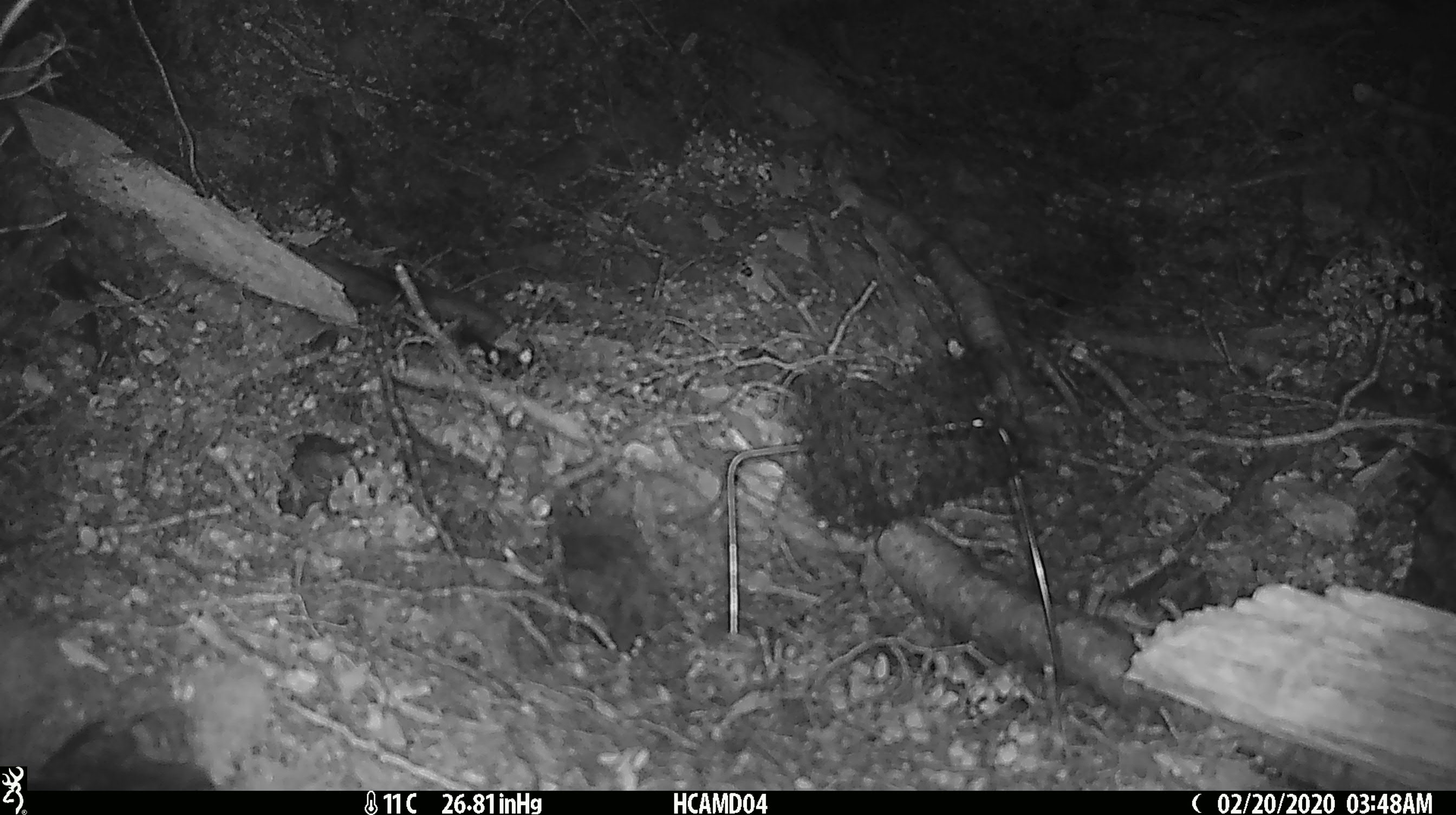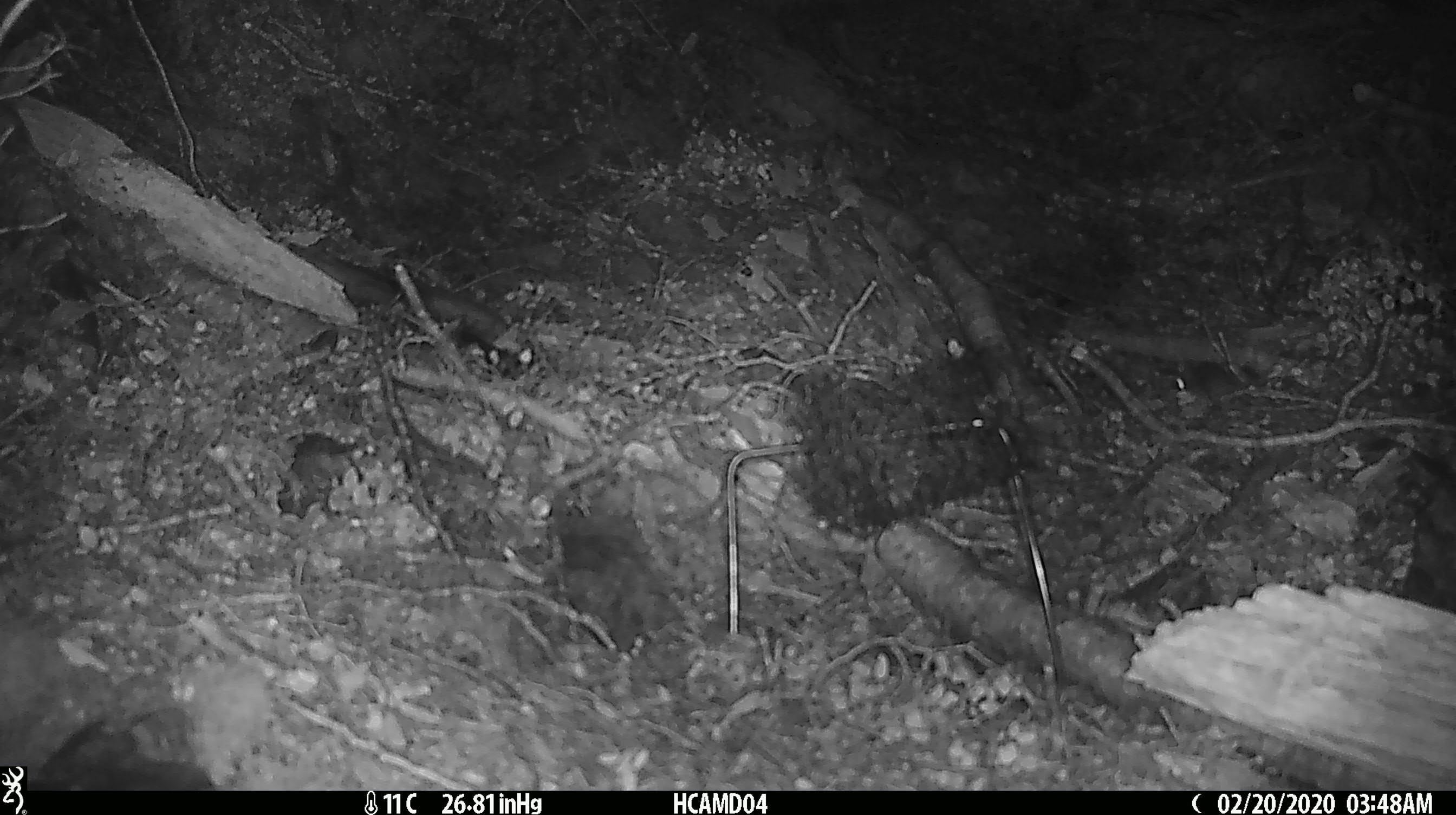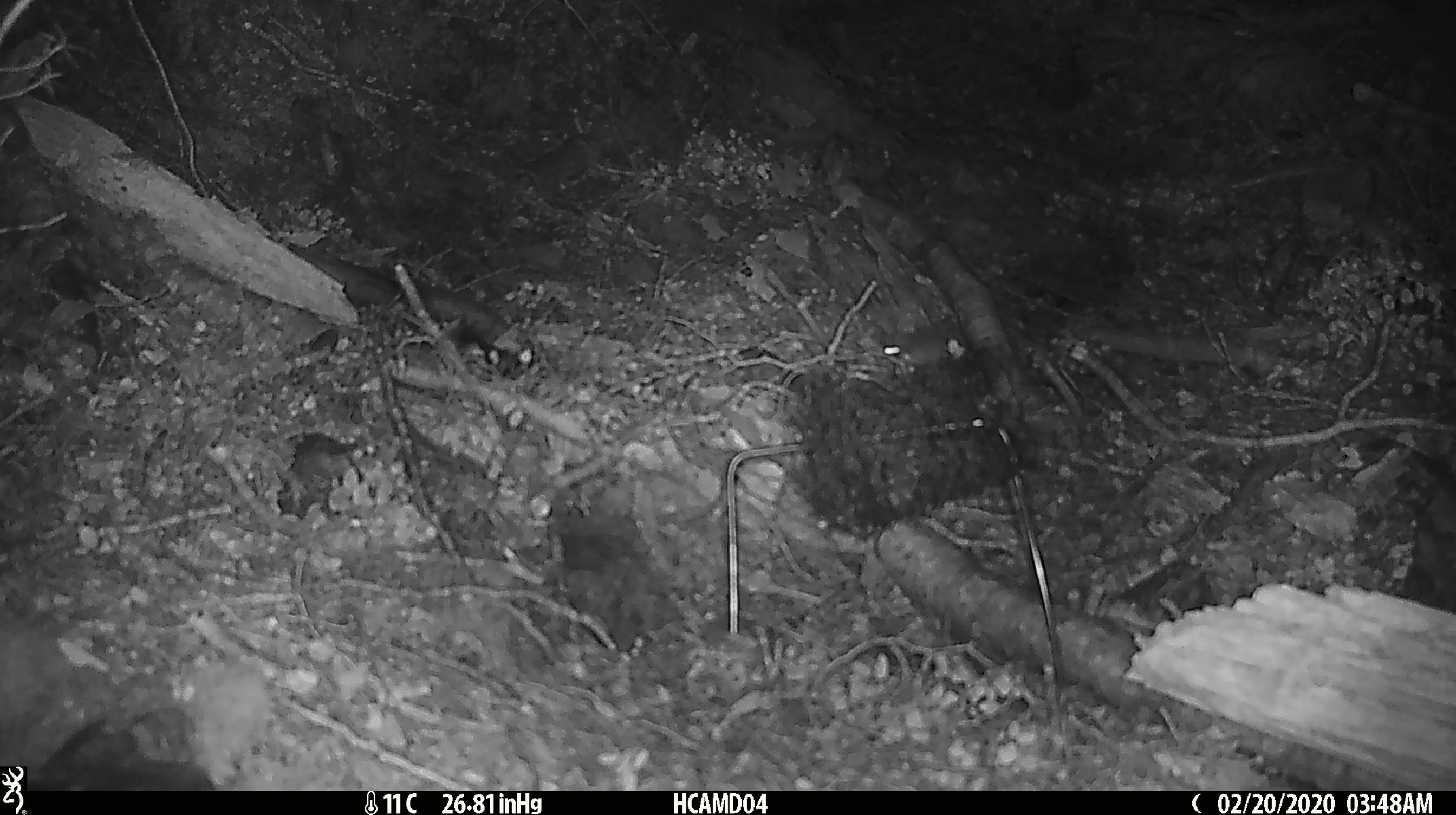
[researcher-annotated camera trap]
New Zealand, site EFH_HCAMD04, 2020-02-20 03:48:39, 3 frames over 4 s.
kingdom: Animalia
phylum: Chordata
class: Mammalia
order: Rodentia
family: Muridae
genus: Mus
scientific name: Mus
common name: mouse